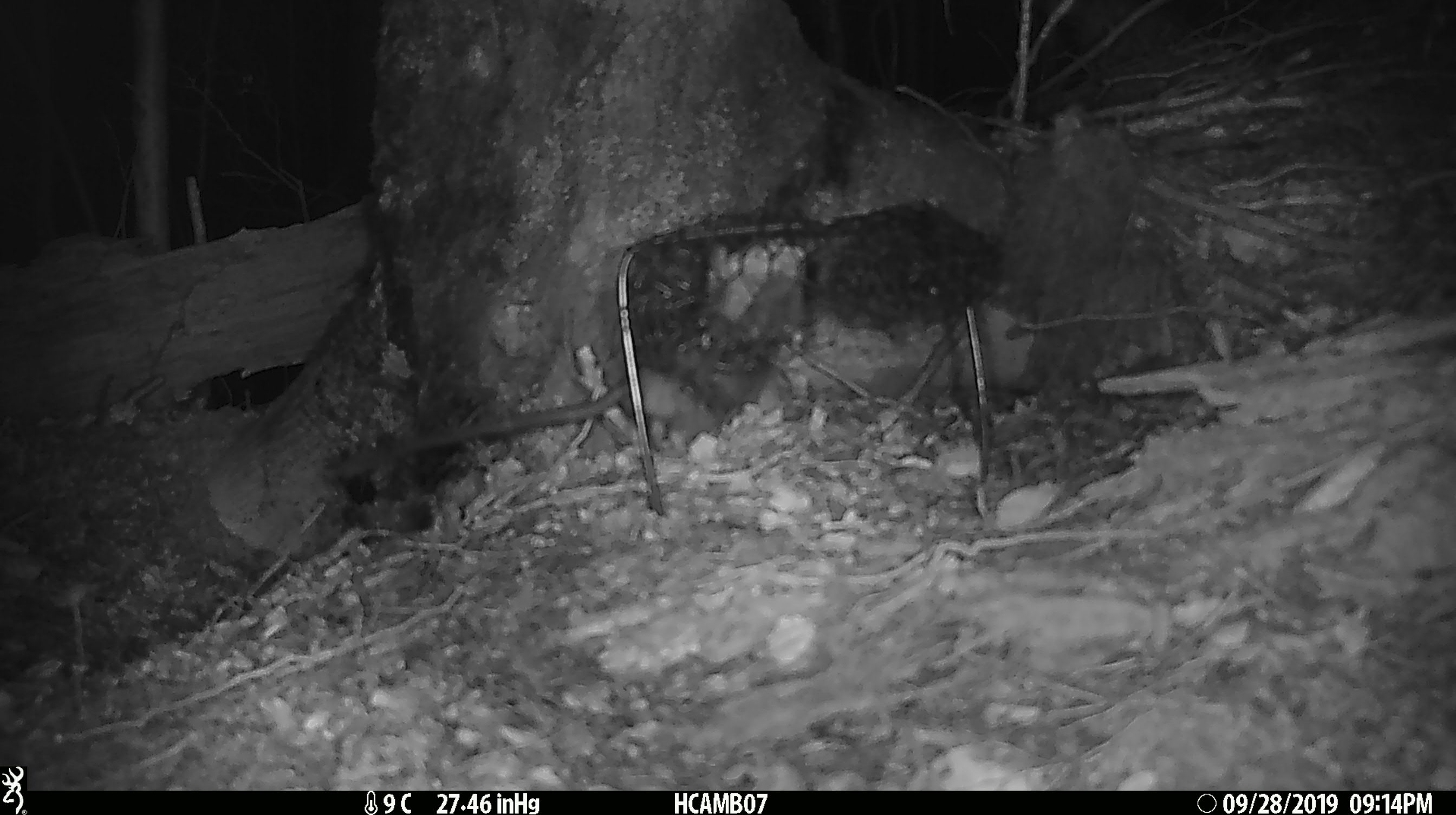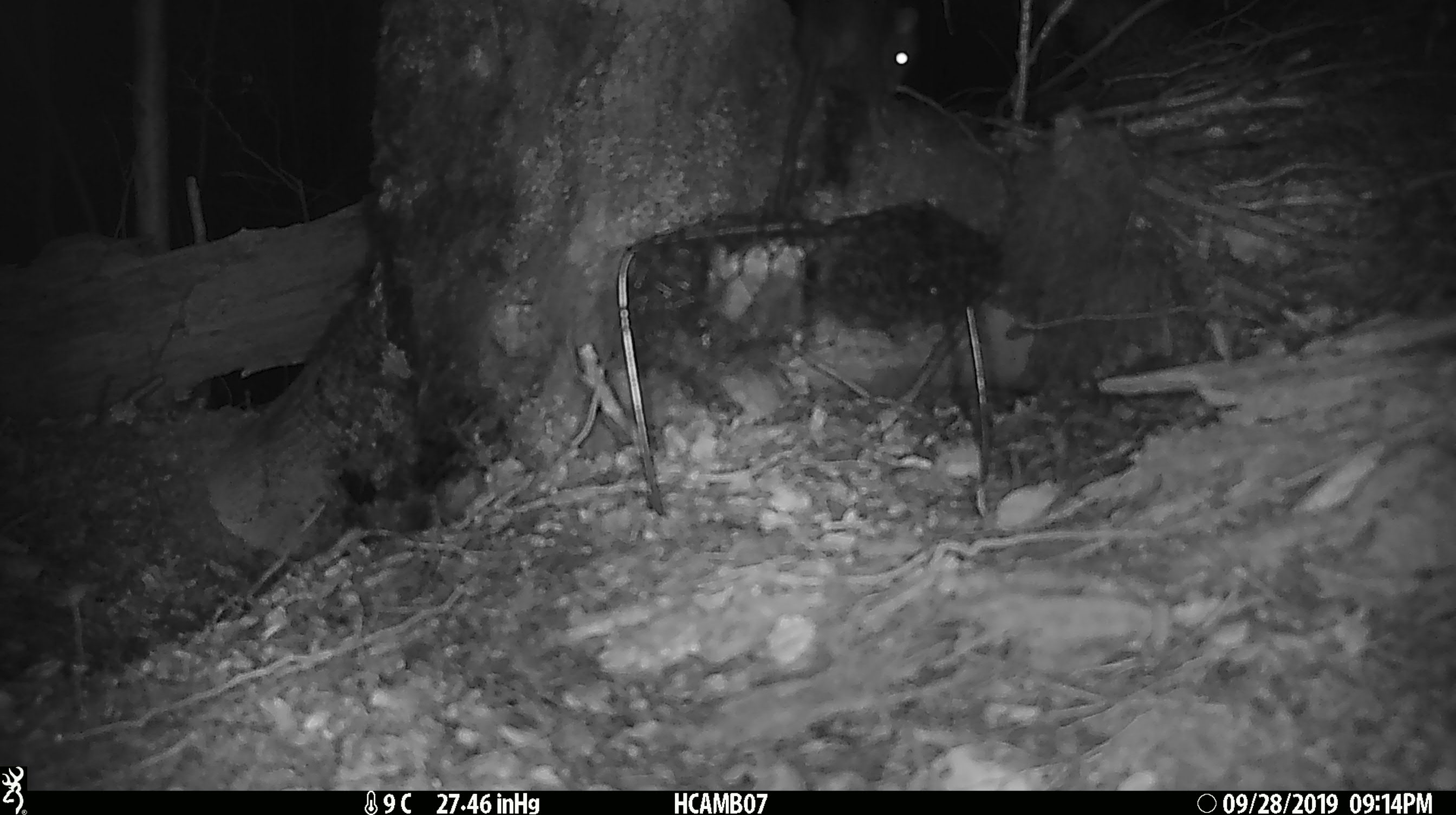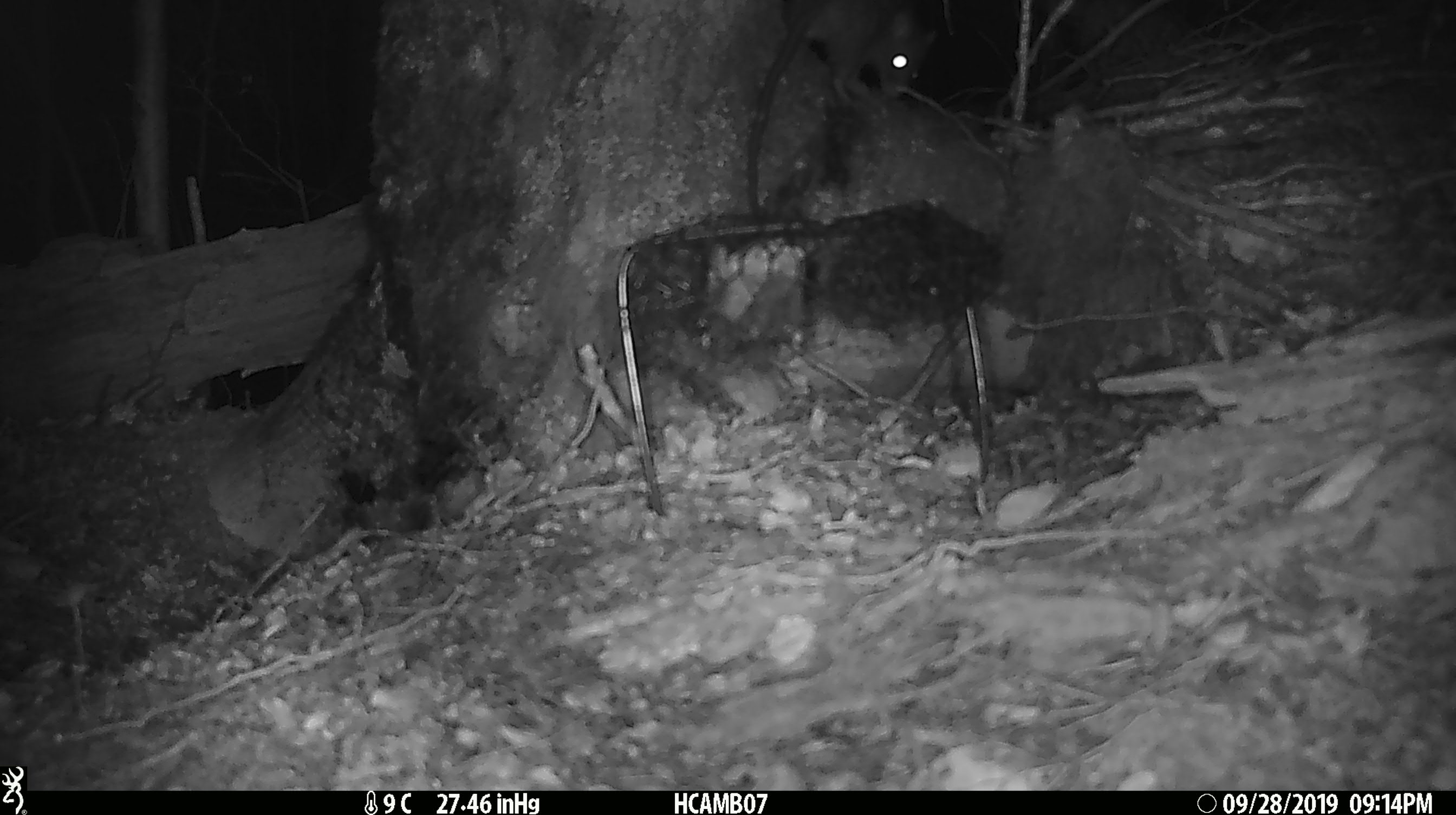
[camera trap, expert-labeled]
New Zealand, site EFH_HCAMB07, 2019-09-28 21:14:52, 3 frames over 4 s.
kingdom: Animalia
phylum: Chordata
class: Mammalia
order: Rodentia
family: Muridae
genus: Rattus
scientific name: Rattus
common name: rat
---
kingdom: Animalia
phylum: Chordata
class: Mammalia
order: Rodentia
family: Muridae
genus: Mus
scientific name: Mus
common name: mouse